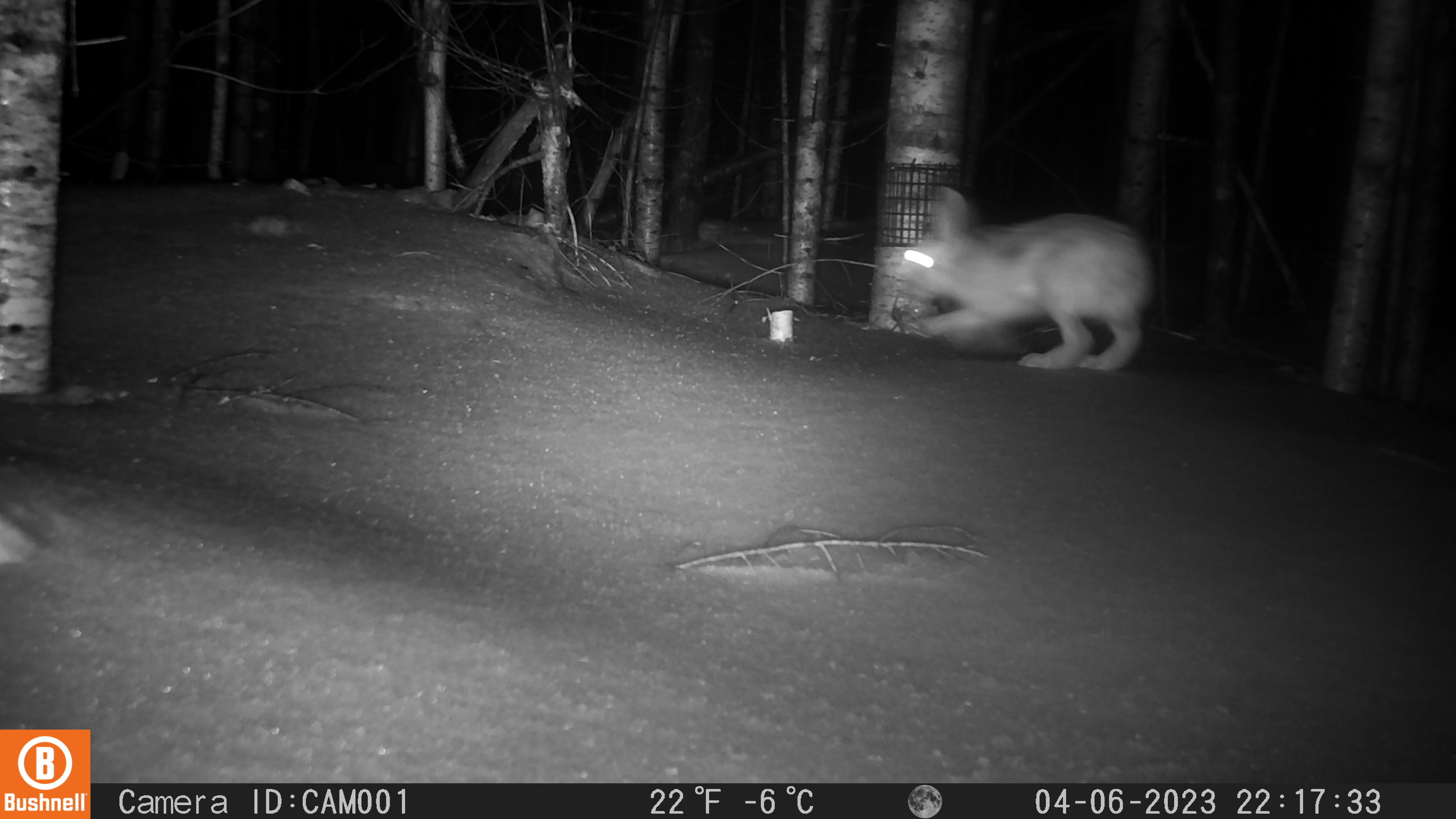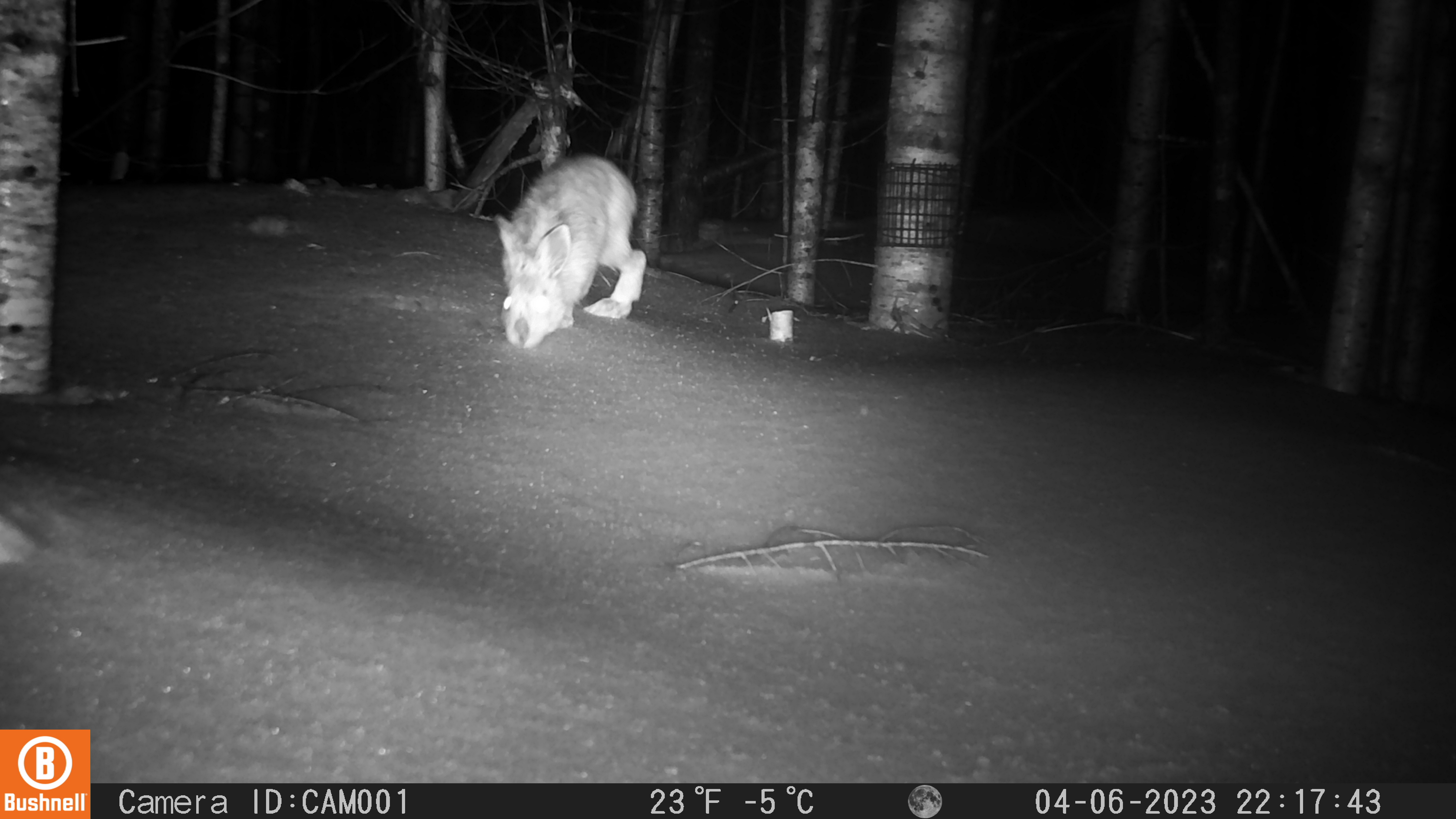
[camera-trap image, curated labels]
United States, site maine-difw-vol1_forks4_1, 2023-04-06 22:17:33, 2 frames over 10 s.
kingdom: Animalia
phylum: Chordata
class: Mammalia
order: Lagomorpha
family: Leporidae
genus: Lepus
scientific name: Lepus americanus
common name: snowshoe hare